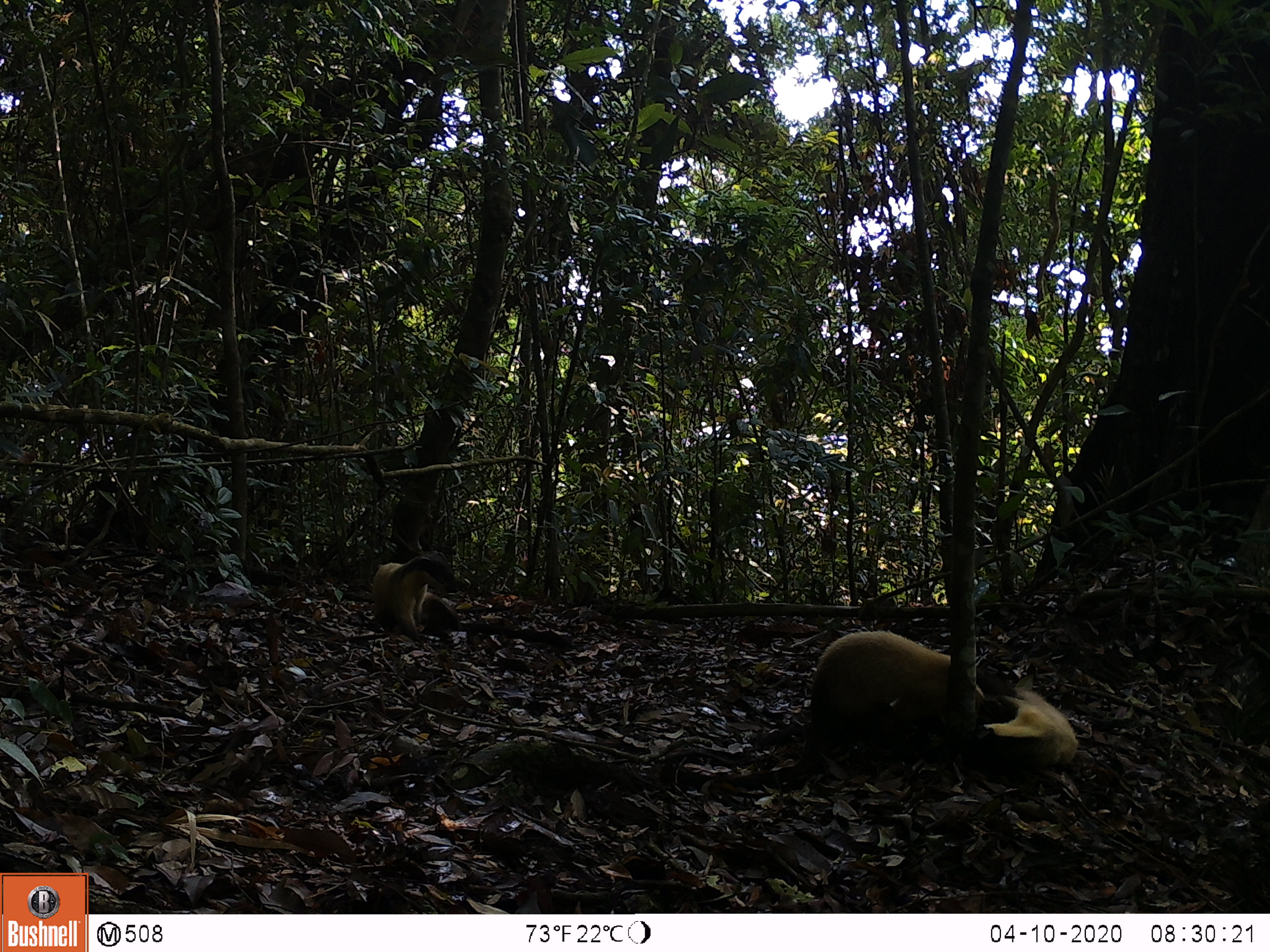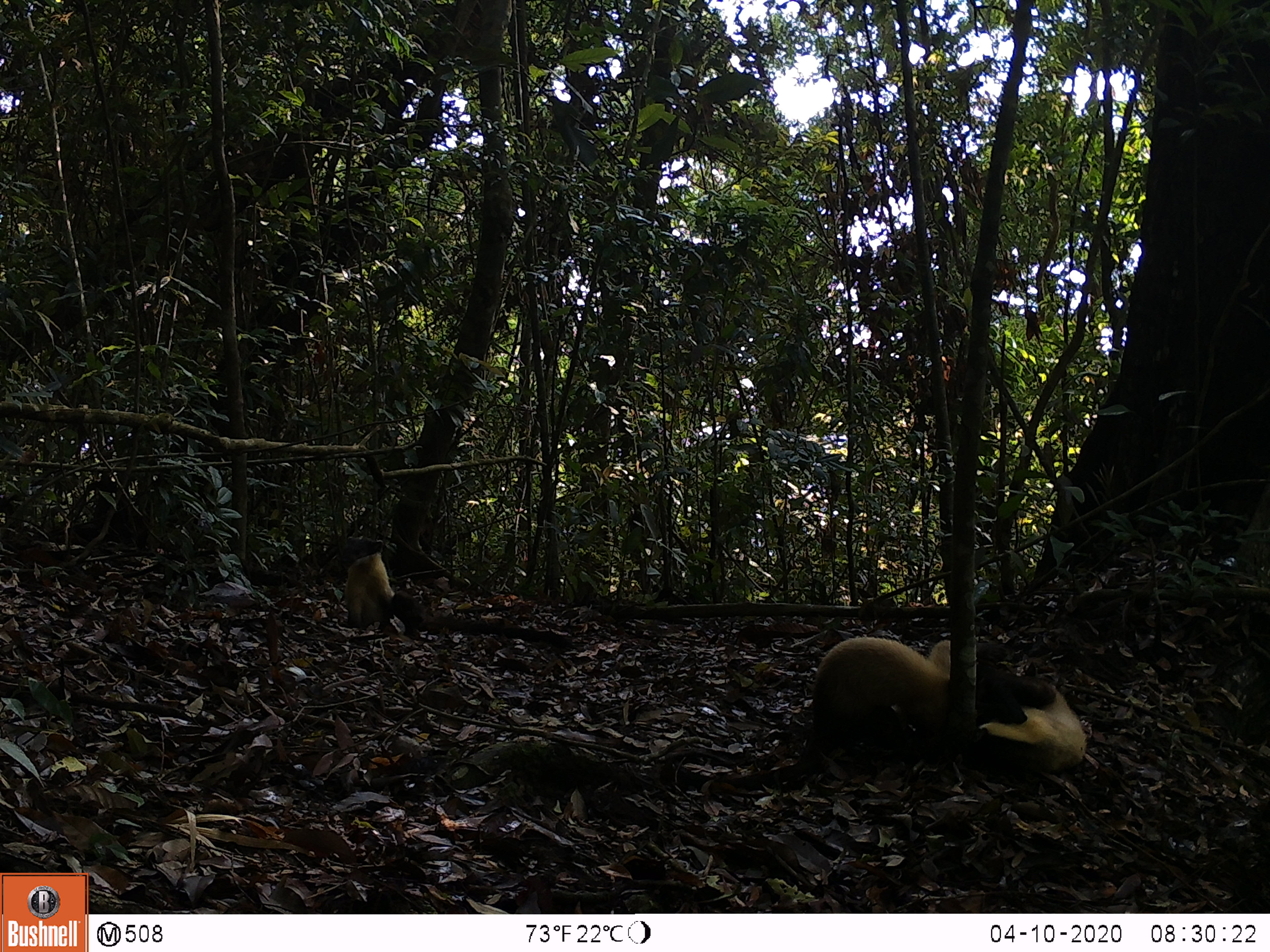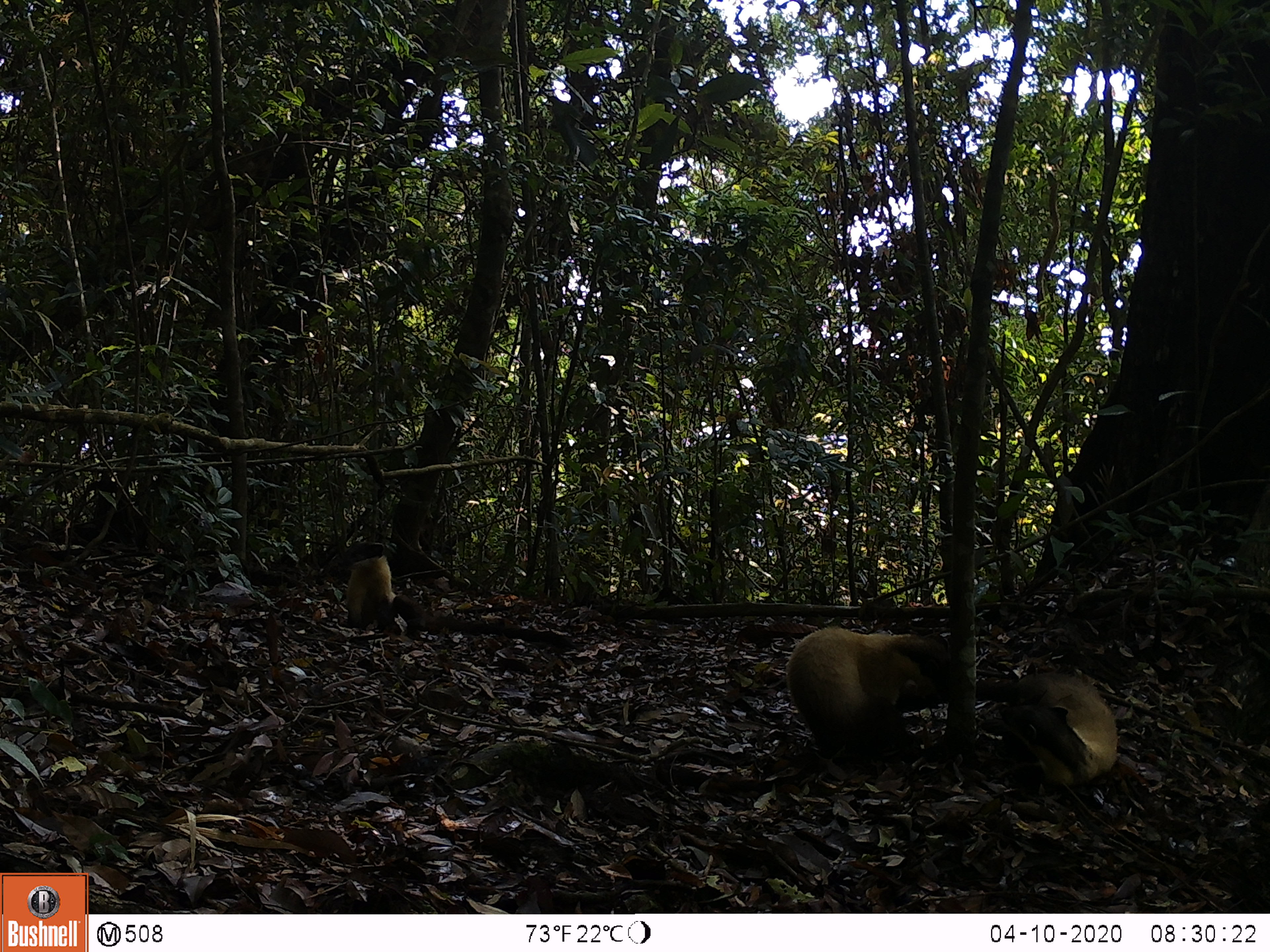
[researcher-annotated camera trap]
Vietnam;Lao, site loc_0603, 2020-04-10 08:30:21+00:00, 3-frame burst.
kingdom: Animalia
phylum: Chordata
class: Mammalia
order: Carnivora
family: Mustelidae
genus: Martes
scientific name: Martes flavigula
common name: yellow-throated marten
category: yellow throated marten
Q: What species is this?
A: Yellow throated marten (yellow-throated marten) (Martes flavigula).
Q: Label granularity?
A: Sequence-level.